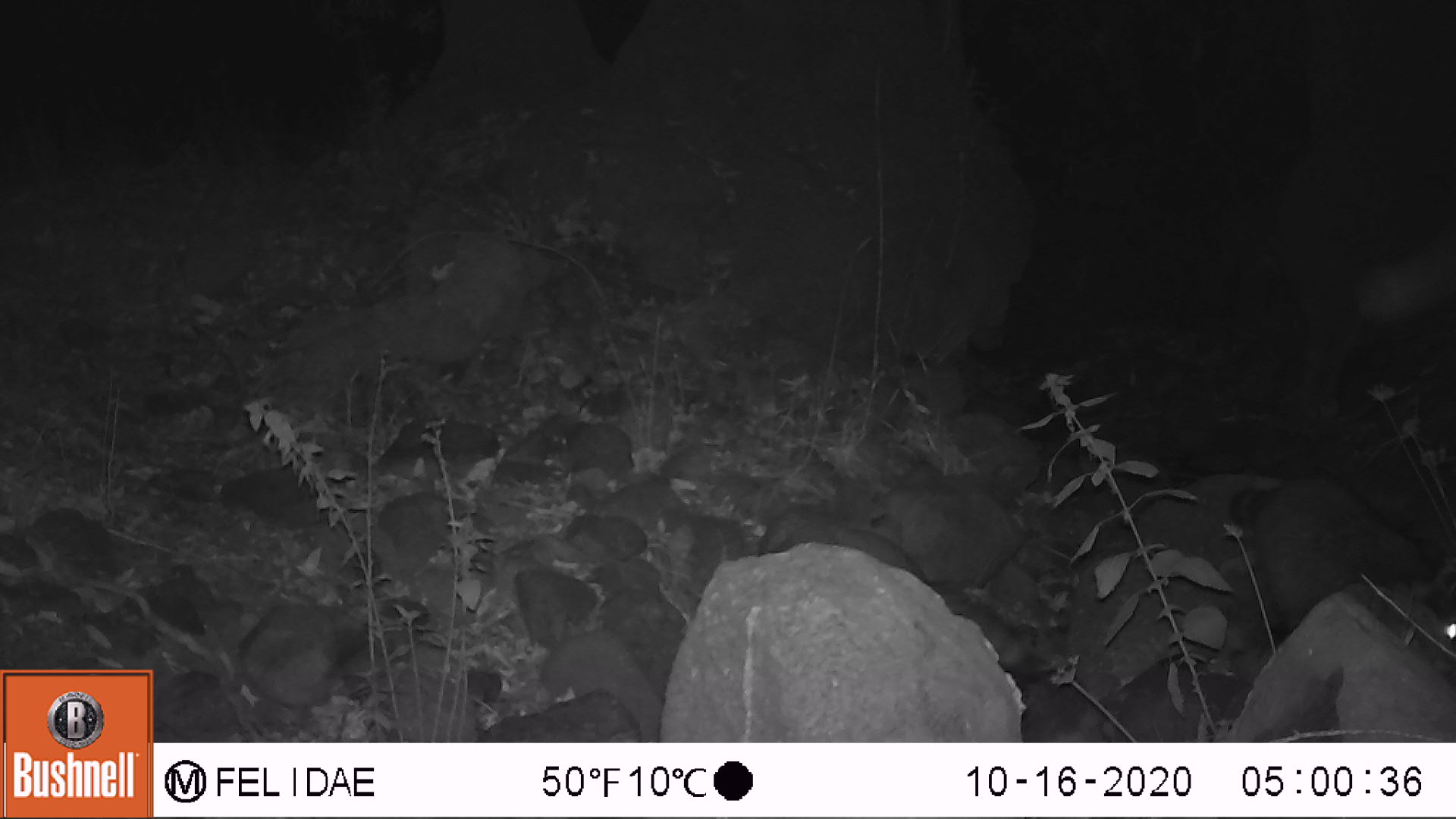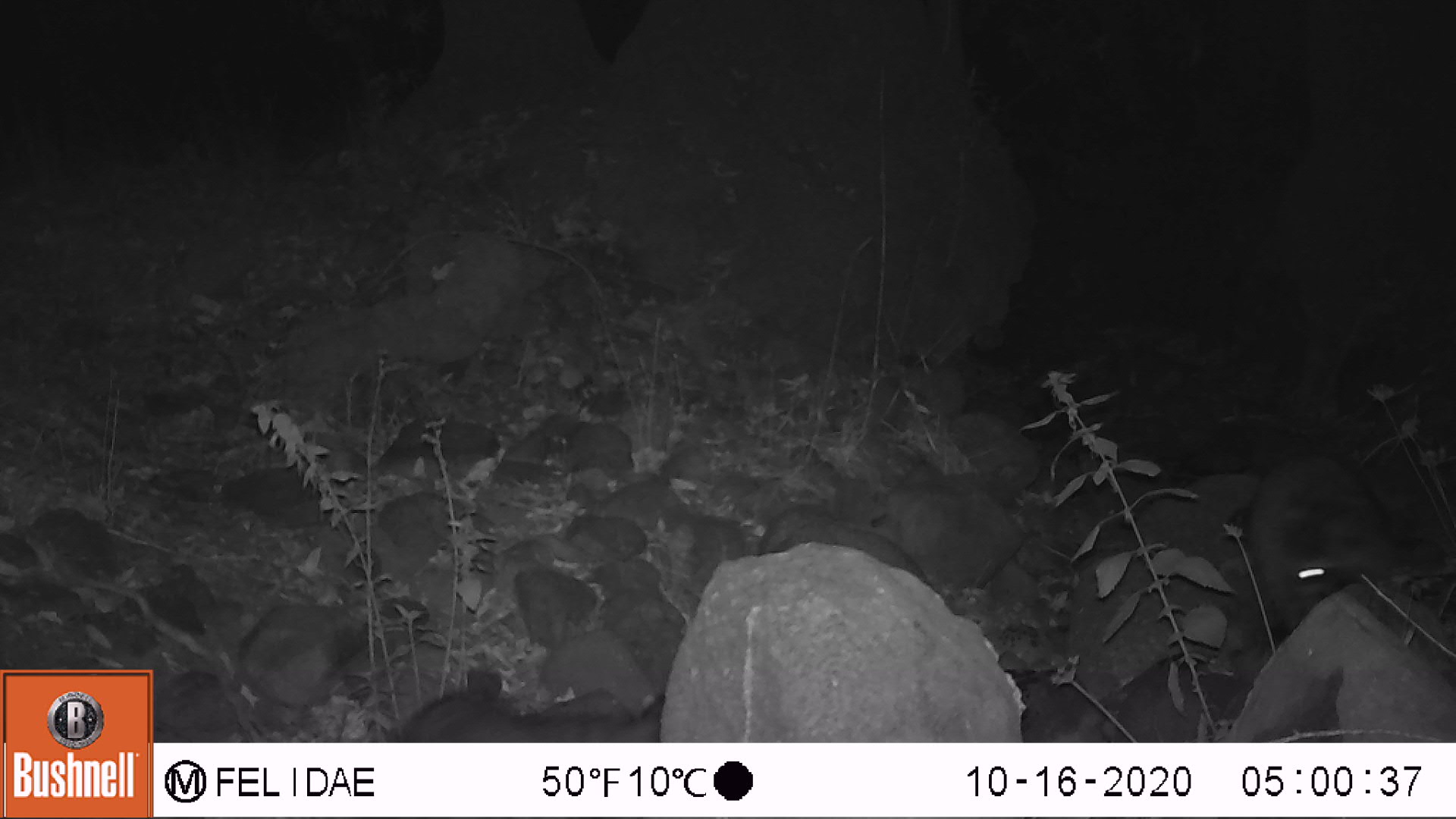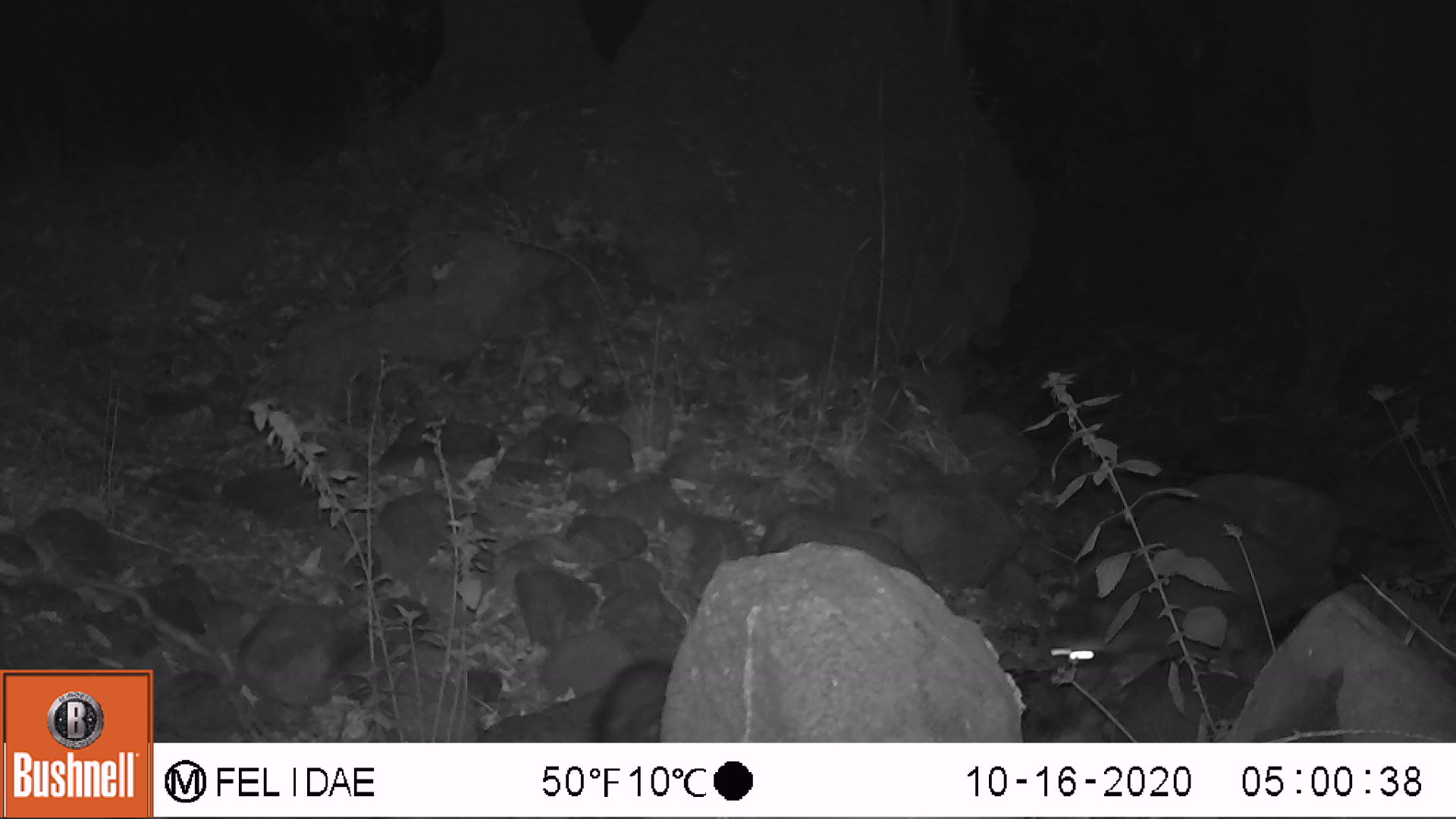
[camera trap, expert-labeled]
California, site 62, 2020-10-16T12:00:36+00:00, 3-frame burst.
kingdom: Animalia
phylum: Chordata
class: Mammalia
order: Carnivora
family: Procyonidae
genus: Procyon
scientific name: Procyon lotor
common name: raccoon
Raccoon (Procyon lotor).